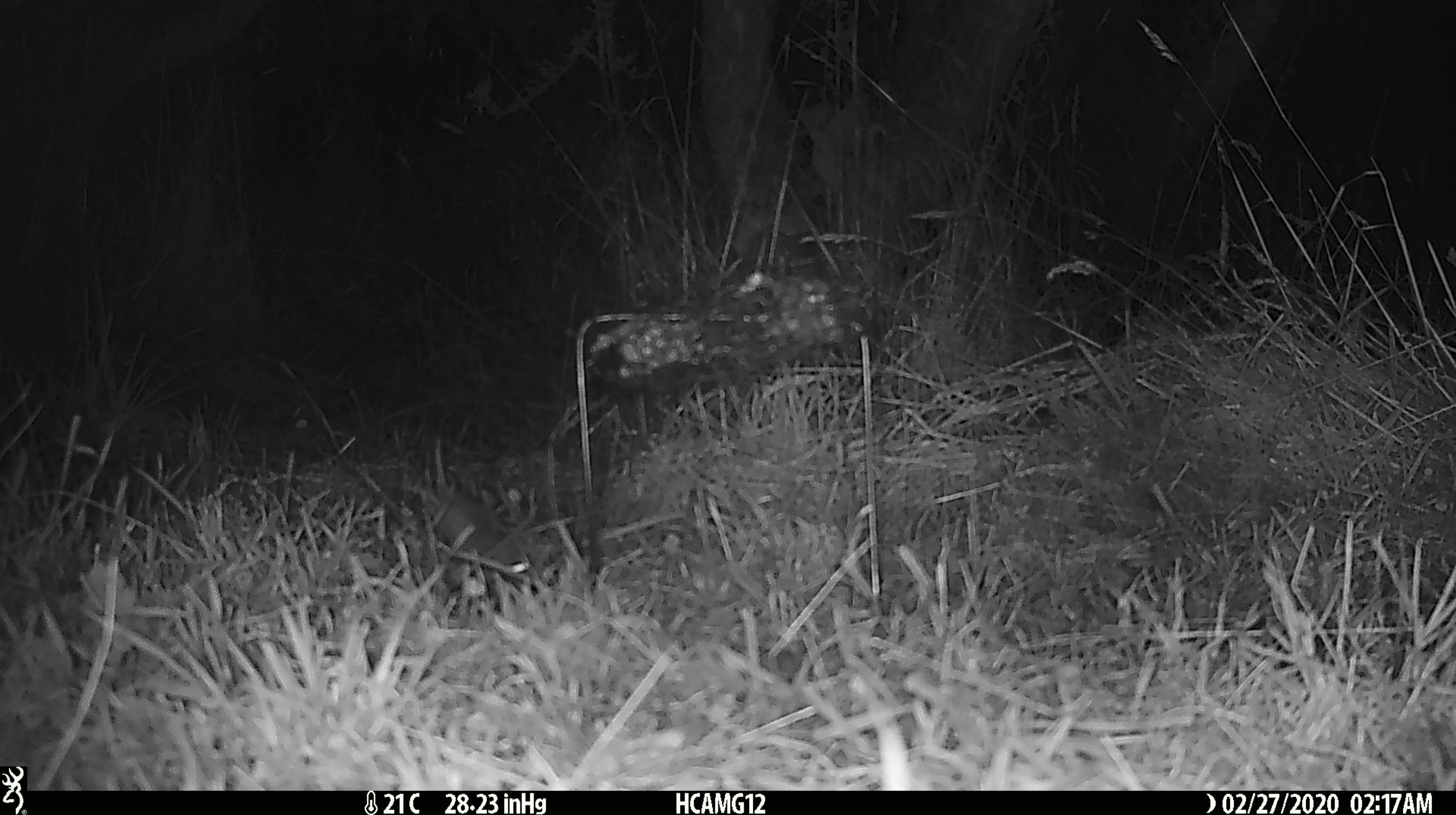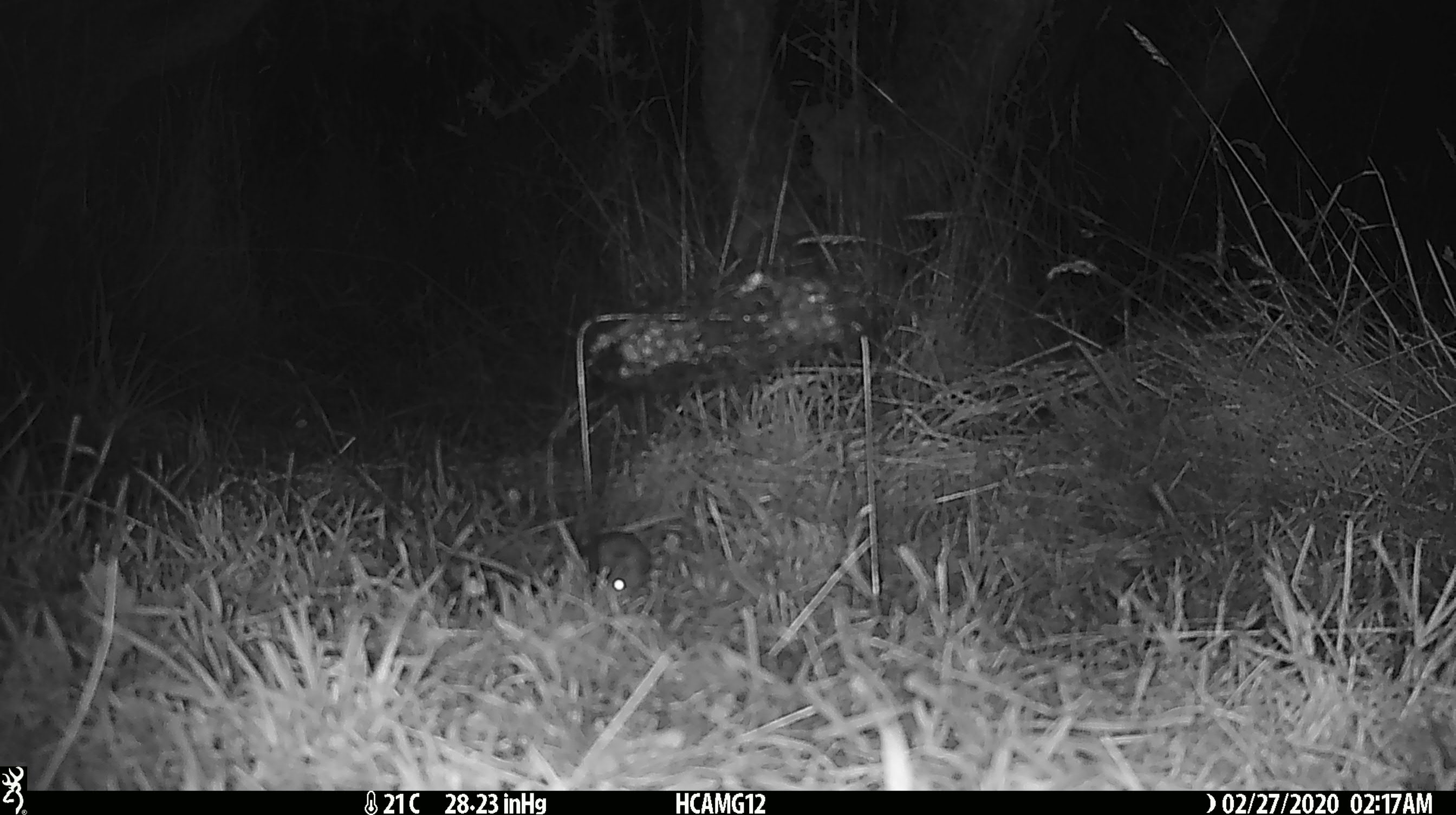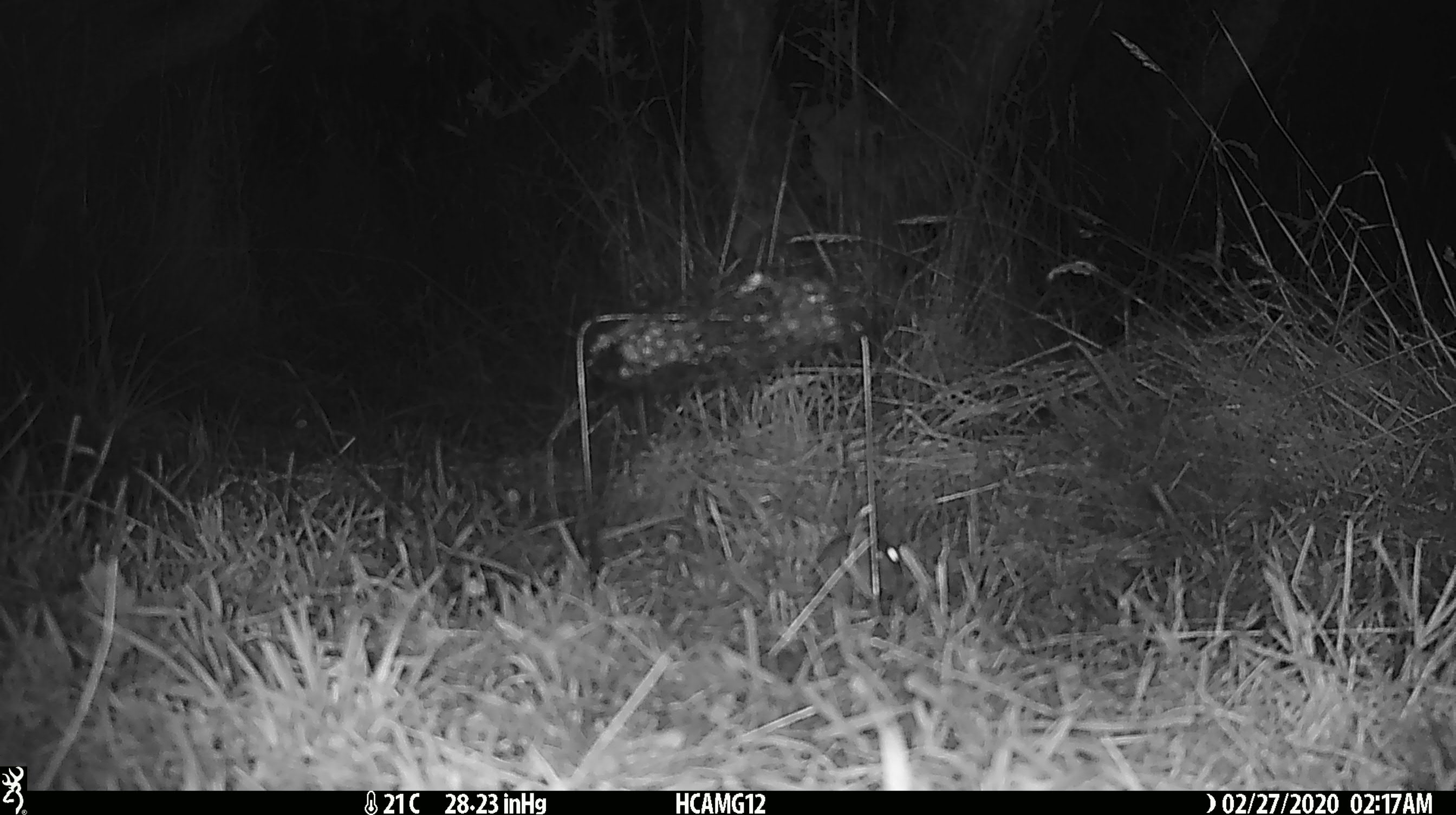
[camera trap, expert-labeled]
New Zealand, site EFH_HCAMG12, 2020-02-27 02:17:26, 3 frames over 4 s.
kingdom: Animalia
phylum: Chordata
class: Mammalia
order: Rodentia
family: Muridae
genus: Mus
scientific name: Mus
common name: mouse